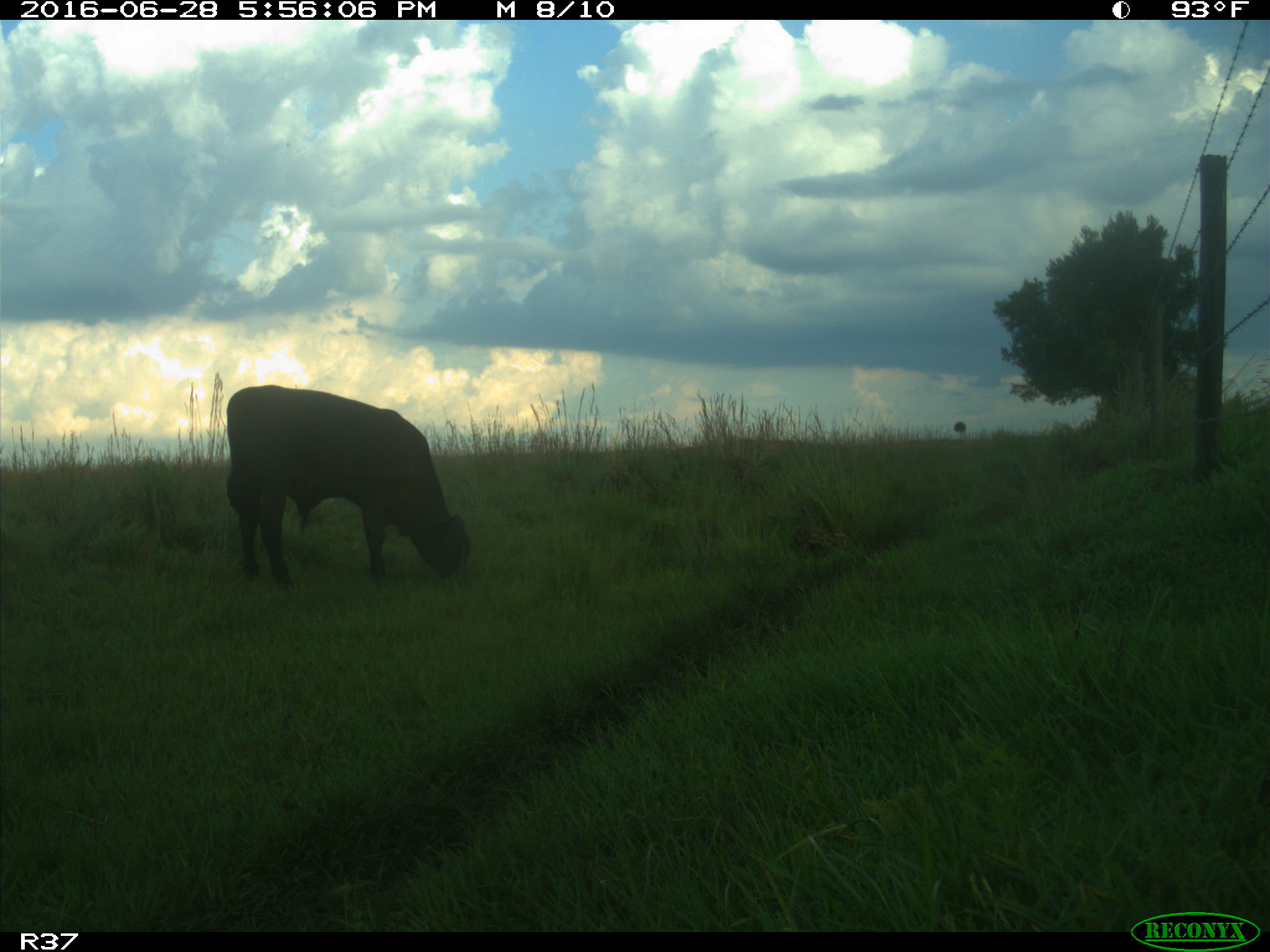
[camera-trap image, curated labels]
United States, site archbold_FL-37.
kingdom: Animalia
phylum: Chordata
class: Mammalia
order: Artiodactyla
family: Bovidae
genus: Bos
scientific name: Bos taurus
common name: domestic cow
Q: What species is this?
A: Bos taurus (domestic cow).